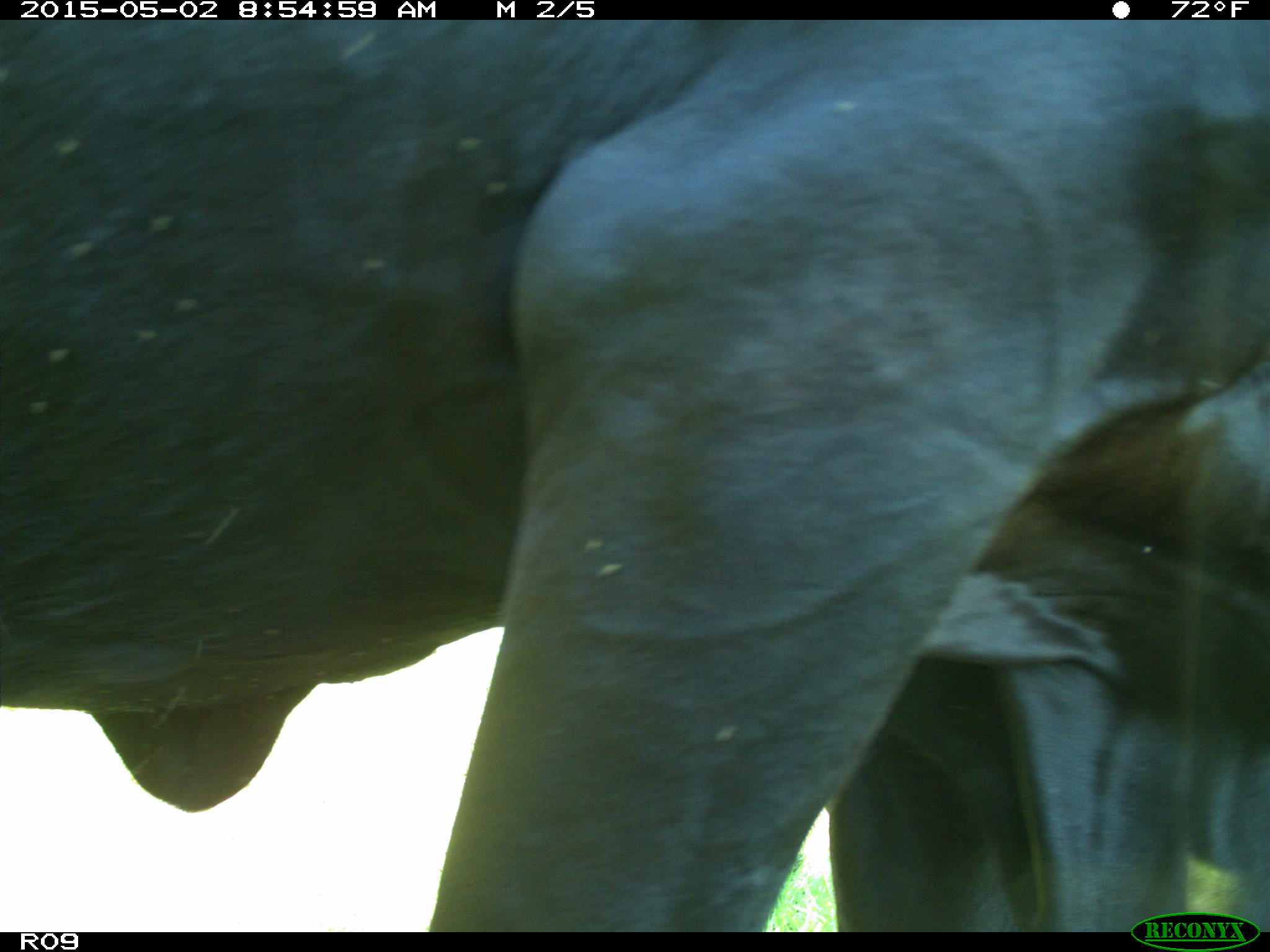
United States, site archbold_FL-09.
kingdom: Animalia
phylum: Chordata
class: Mammalia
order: Artiodactyla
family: Bovidae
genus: Bos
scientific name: Bos taurus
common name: domestic cow